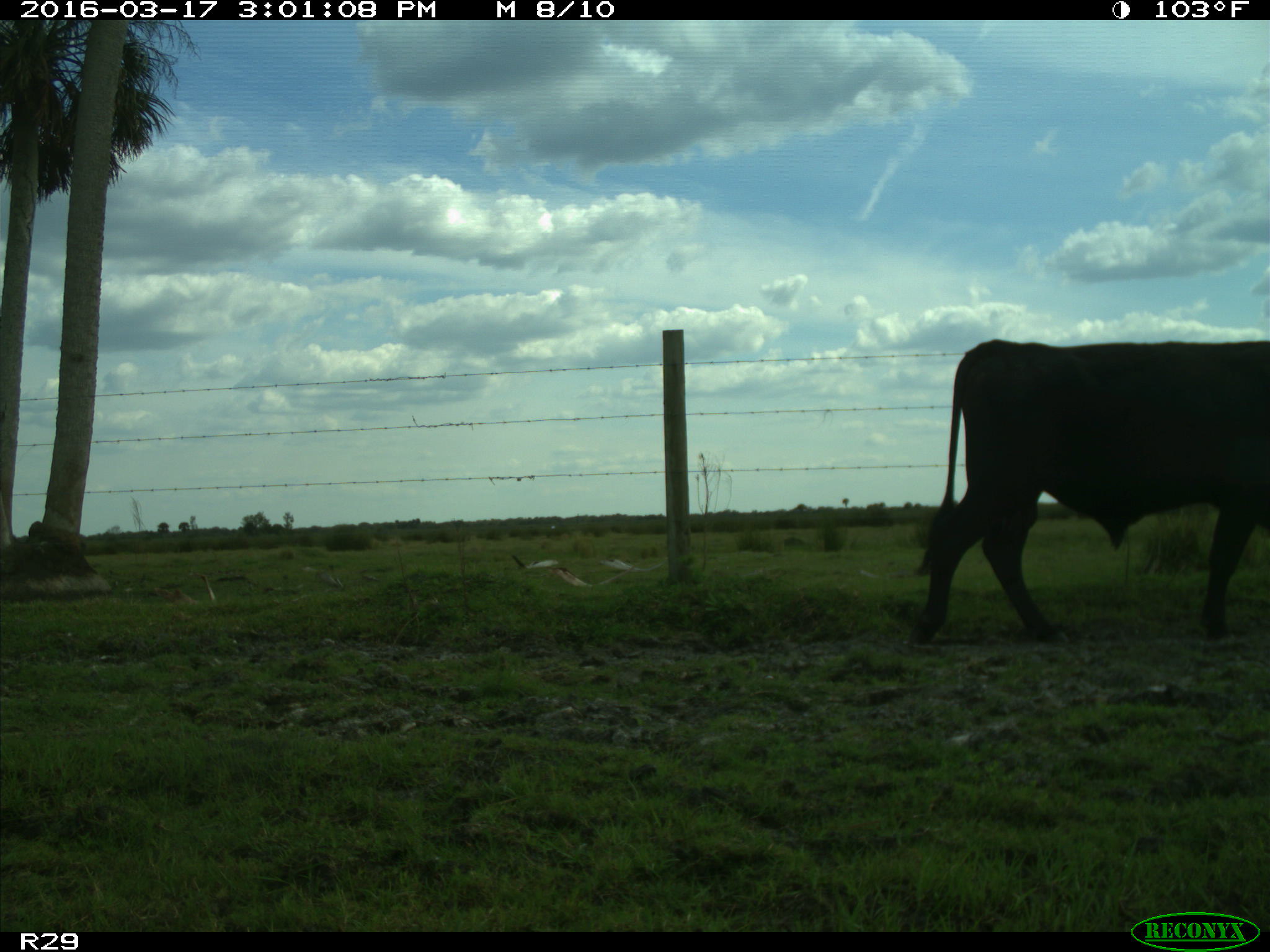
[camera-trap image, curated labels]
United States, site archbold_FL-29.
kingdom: Animalia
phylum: Chordata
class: Mammalia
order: Artiodactyla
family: Bovidae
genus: Bos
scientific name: Bos taurus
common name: domestic cow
Bos taurus (domestic cow).